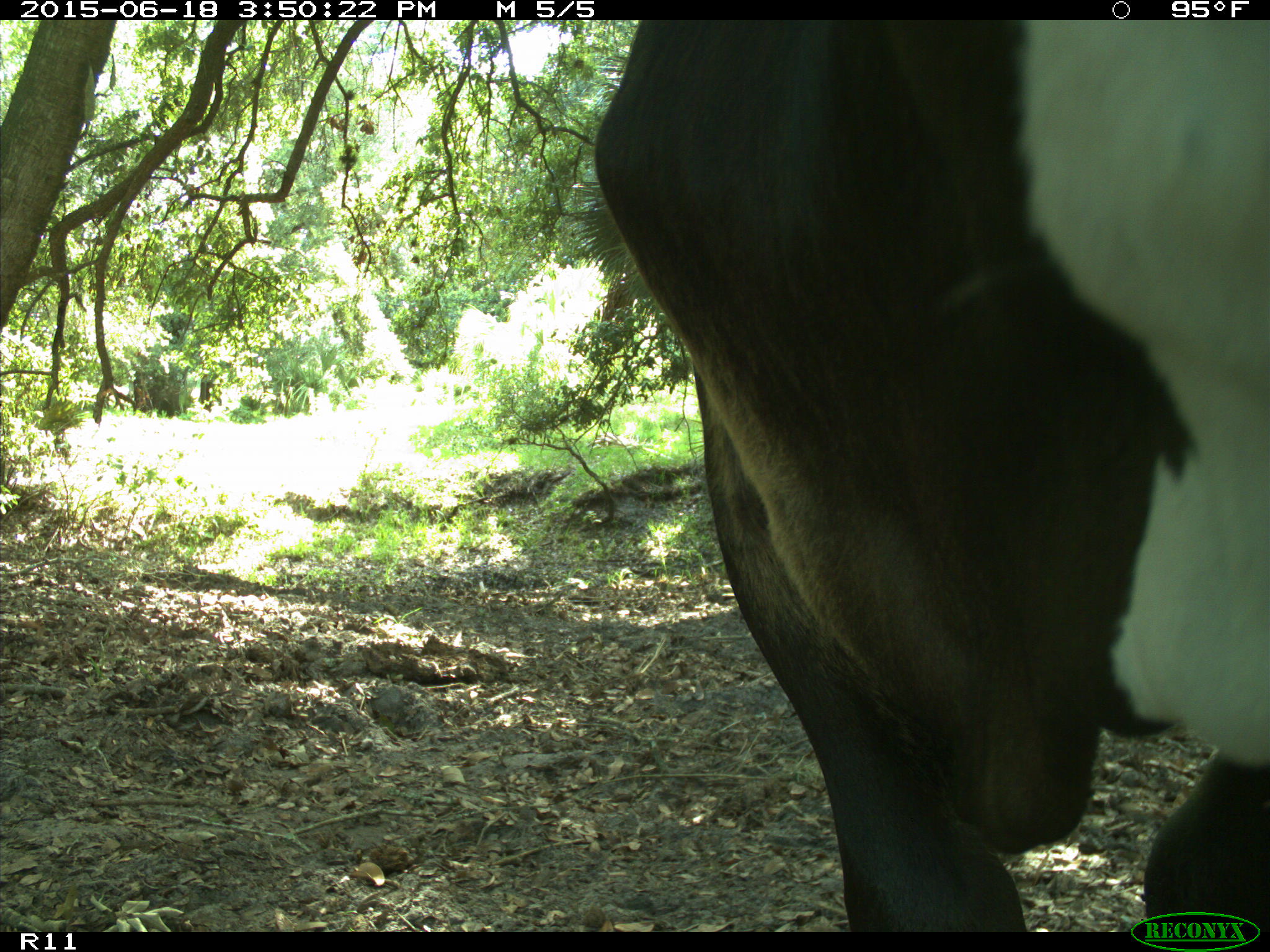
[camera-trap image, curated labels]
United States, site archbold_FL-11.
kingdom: Animalia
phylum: Chordata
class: Mammalia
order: Artiodactyla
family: Bovidae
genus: Bos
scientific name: Bos taurus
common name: domestic cow